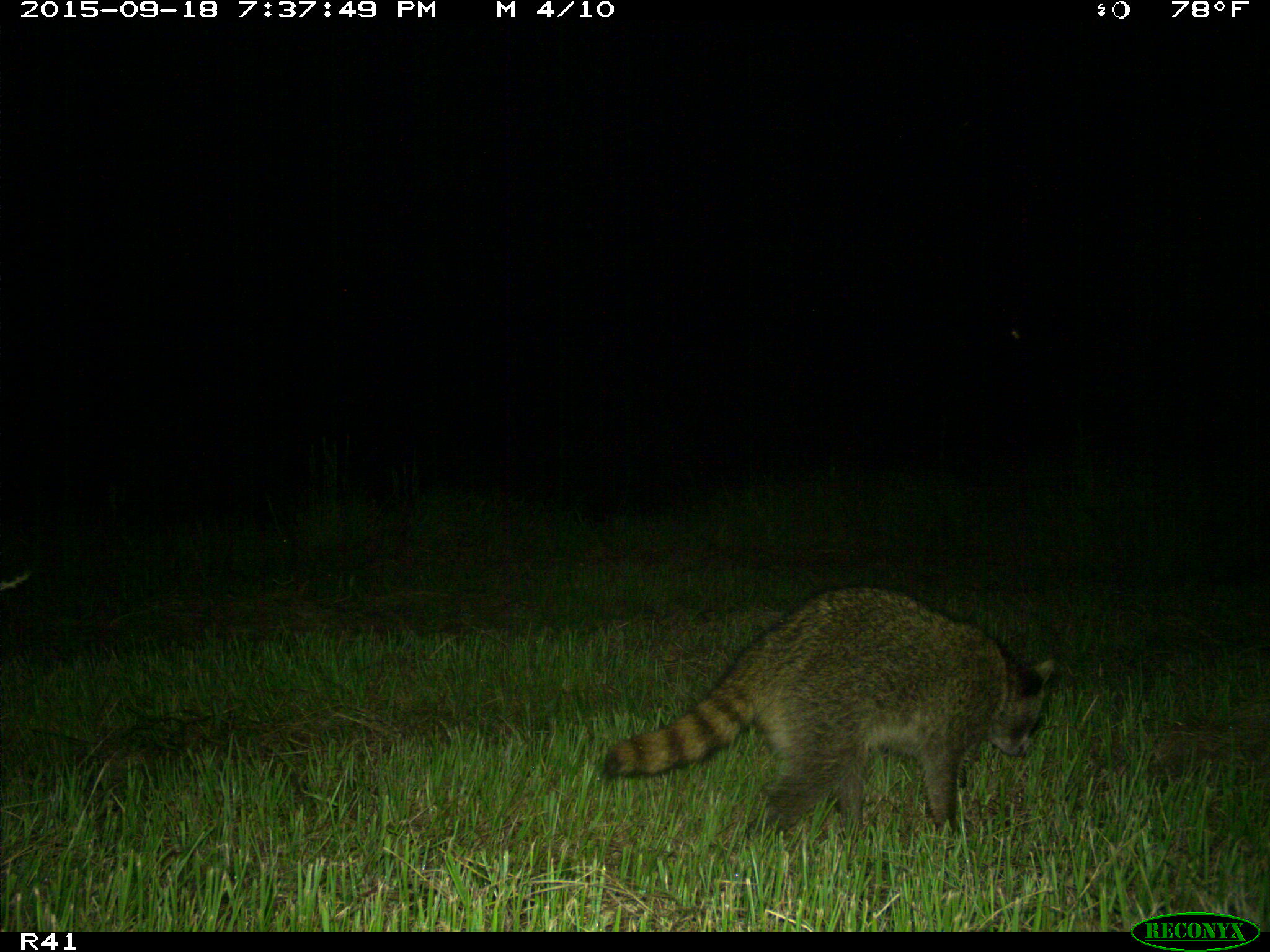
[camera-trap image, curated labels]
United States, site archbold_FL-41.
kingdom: Animalia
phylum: Chordata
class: Mammalia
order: Carnivora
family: Procyonidae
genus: Procyon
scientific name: Procyon lotor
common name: common raccoon